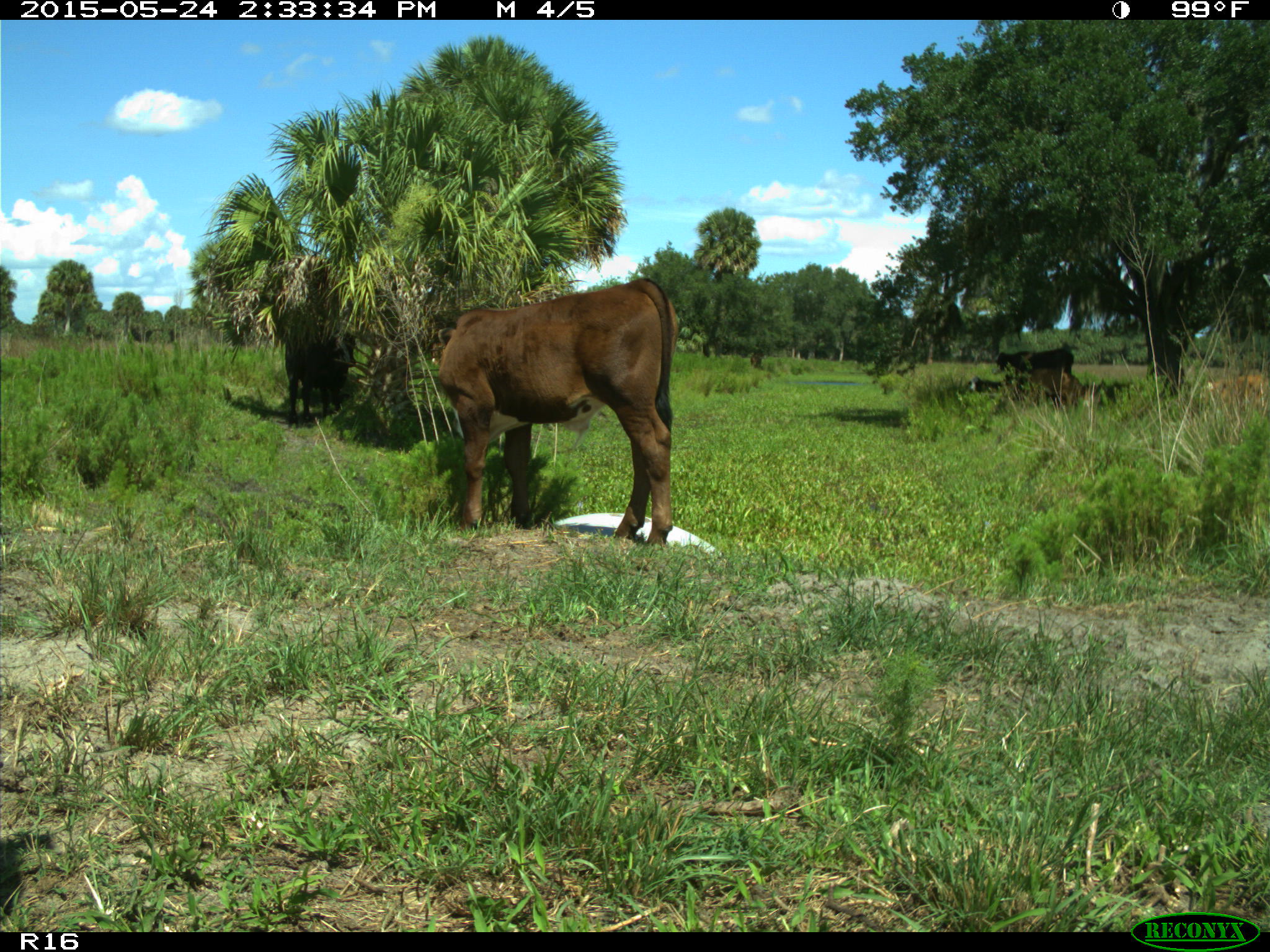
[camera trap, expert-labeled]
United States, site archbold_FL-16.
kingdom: Animalia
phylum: Chordata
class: Mammalia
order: Artiodactyla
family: Bovidae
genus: Bos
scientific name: Bos taurus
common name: domestic cow